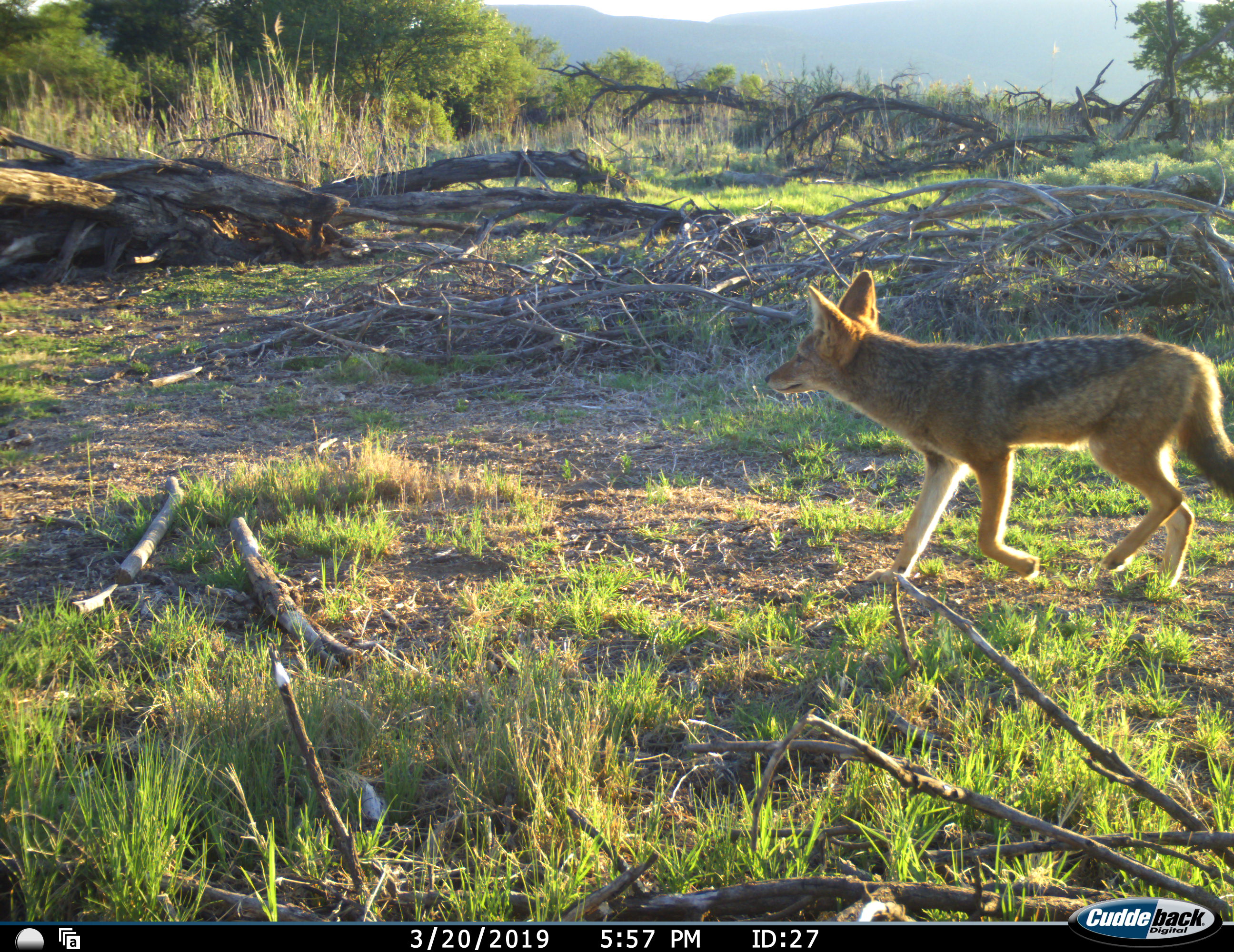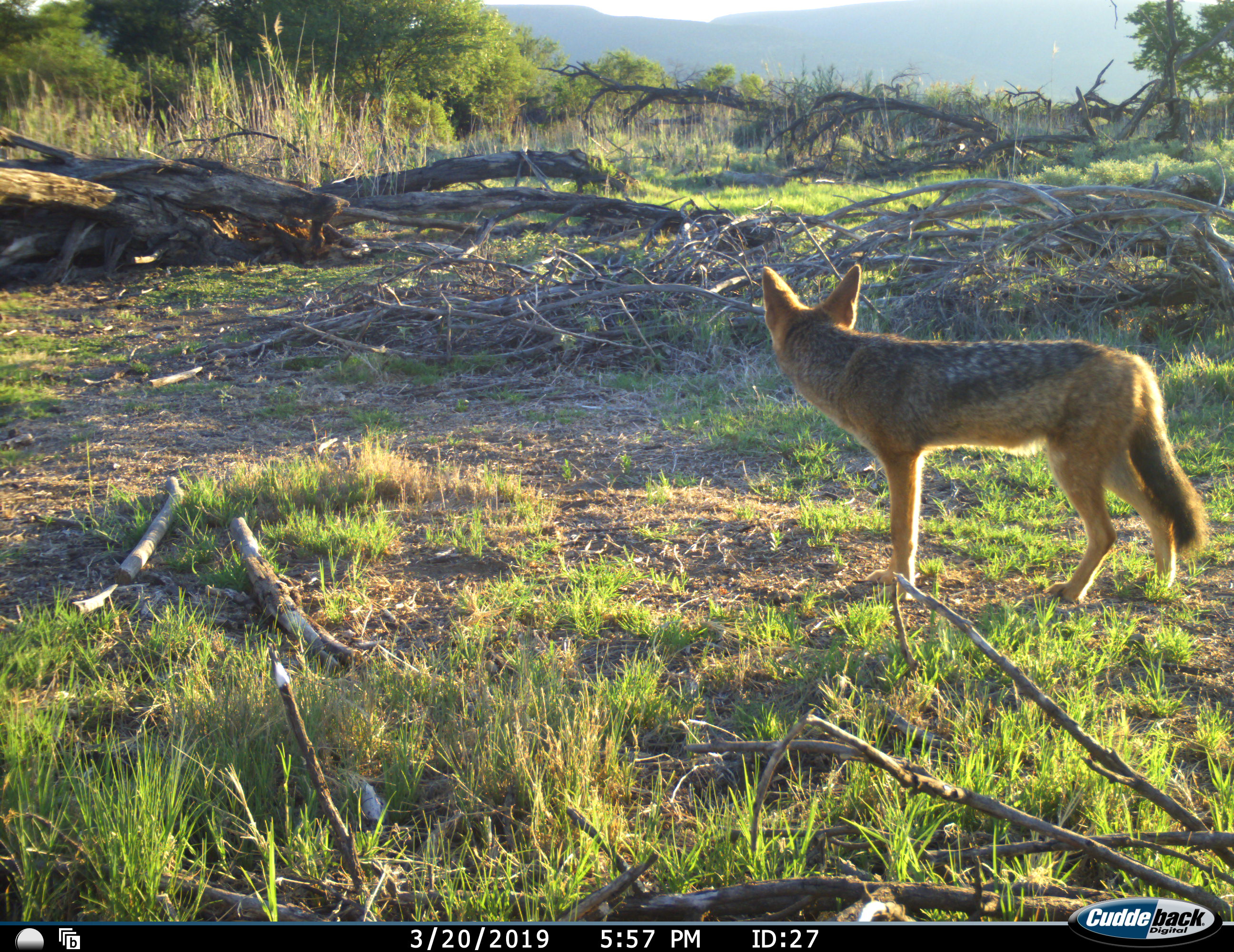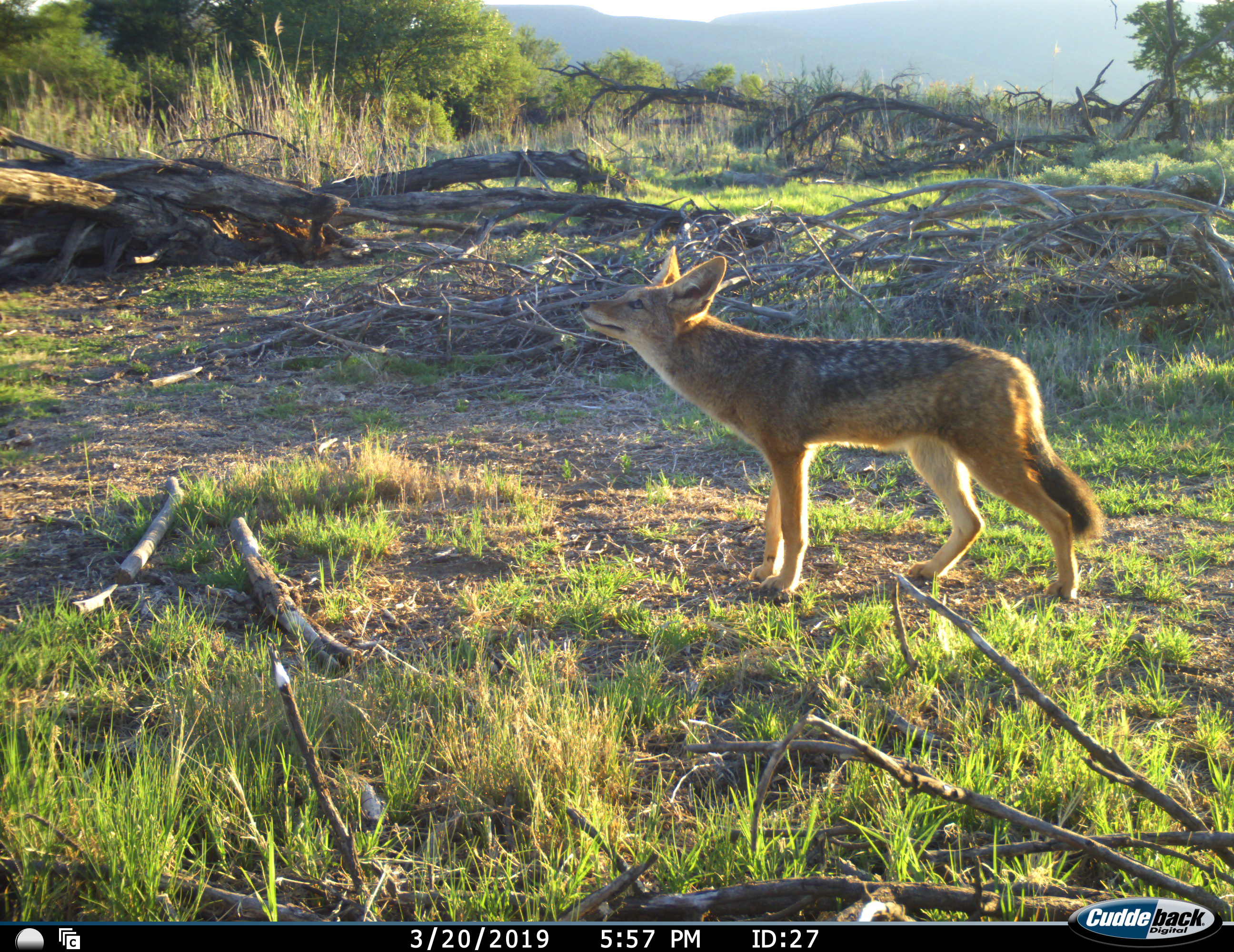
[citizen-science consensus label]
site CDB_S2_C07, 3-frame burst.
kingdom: Animalia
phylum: Chordata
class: Mammalia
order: Carnivora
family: Canidae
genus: Lupulella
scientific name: Lupulella mesomelas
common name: black-backed jackal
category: jackalblackbacked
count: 1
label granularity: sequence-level